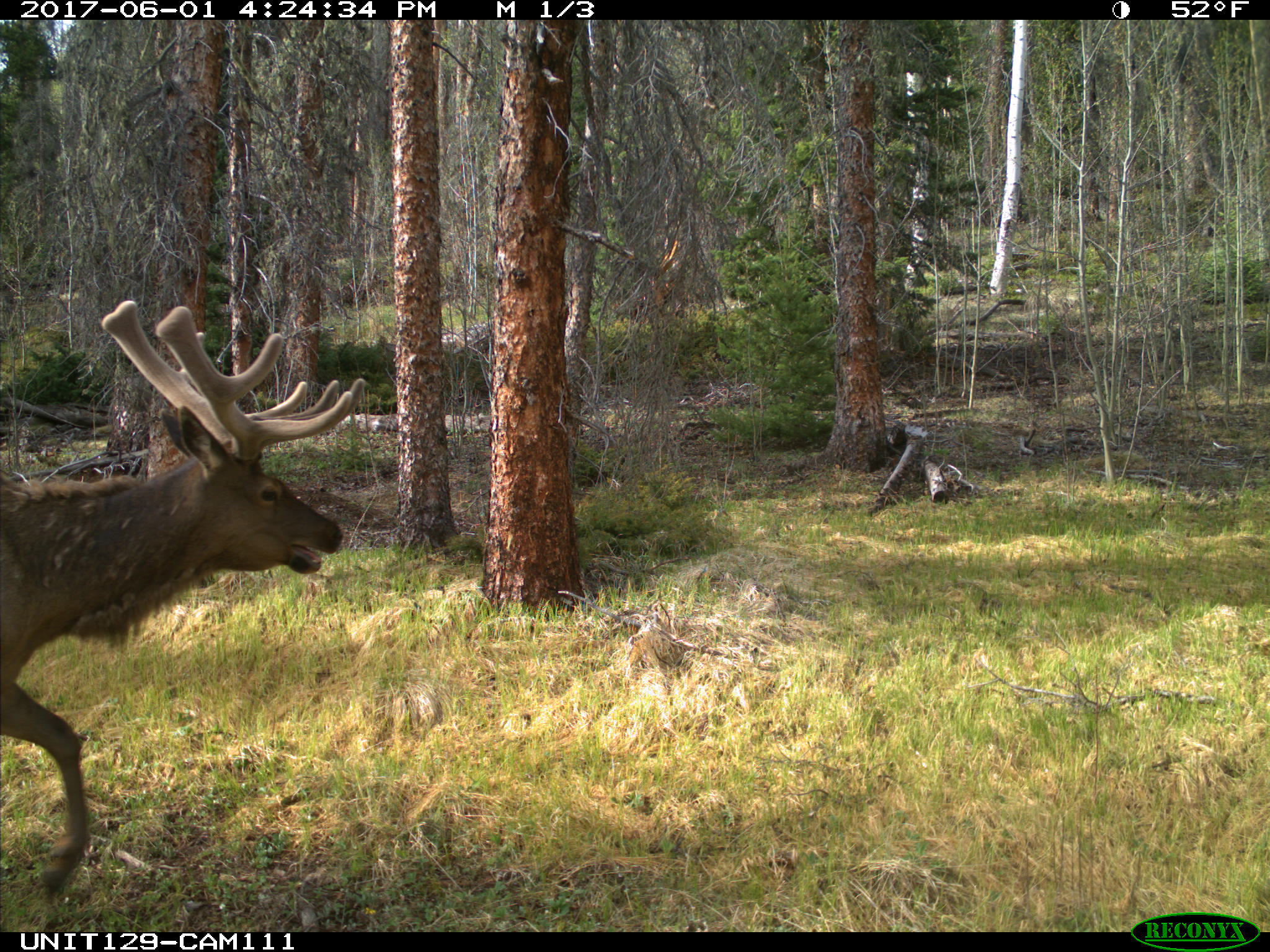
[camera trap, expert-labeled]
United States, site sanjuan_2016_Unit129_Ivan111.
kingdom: Animalia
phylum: Chordata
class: Mammalia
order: Artiodactyla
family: Cervidae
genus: Cervus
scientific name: Cervus elaphus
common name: red deer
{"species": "Cervus elaphus (red deer)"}